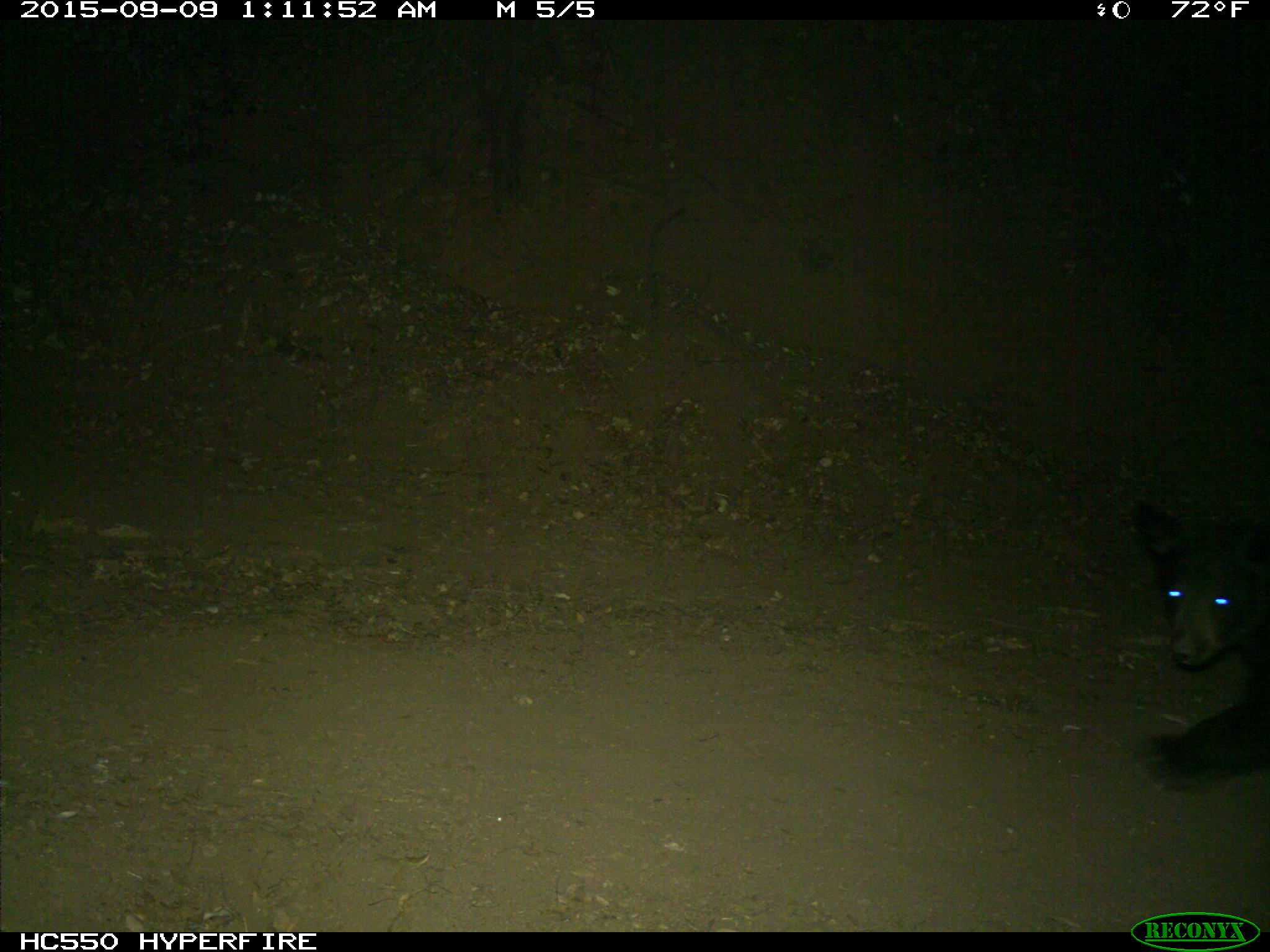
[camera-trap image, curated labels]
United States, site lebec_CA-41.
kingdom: Animalia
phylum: Chordata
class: Mammalia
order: Carnivora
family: Ursidae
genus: Ursus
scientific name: Ursus americanus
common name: american black bear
Ursus americanus (american black bear).